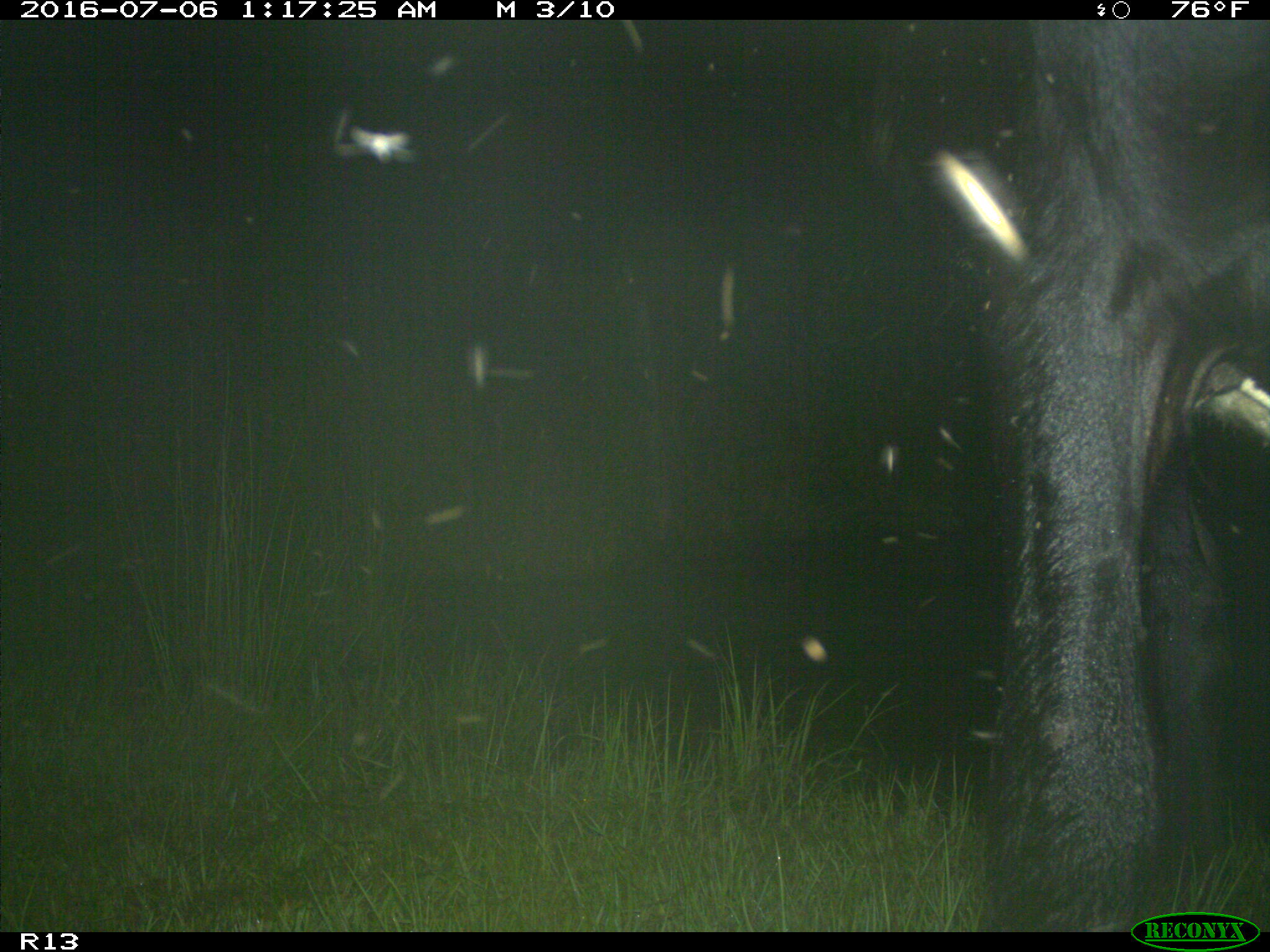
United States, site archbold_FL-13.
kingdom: Animalia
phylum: Chordata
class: Mammalia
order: Artiodactyla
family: Bovidae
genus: Bos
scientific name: Bos taurus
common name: domestic cow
Bos taurus (domestic cow).